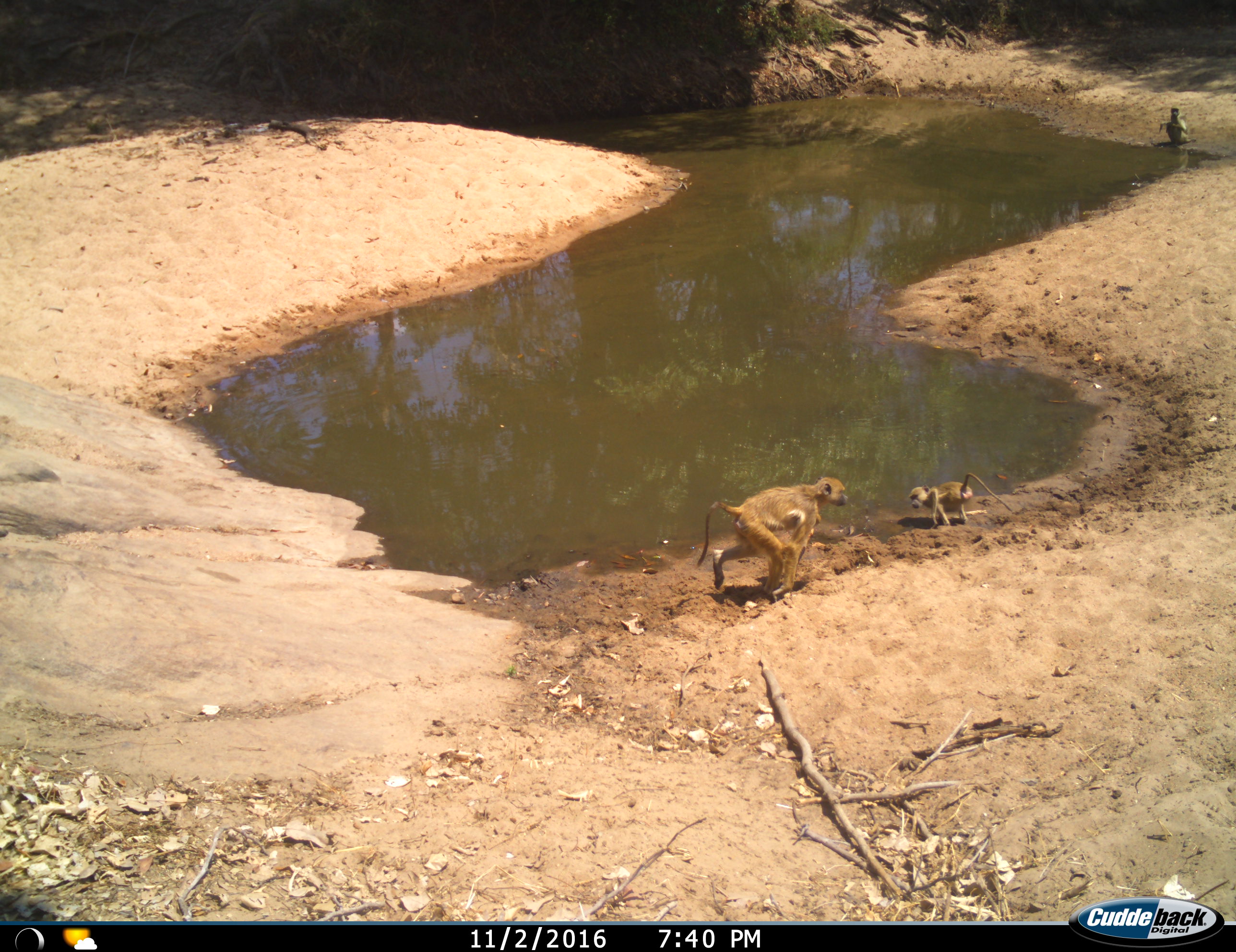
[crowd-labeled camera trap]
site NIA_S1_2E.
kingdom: Animalia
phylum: Chordata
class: Mammalia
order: Primates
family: Cercopithecidae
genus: Papio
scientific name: Papio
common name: baboon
Baboon (Papio), count 3. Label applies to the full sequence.